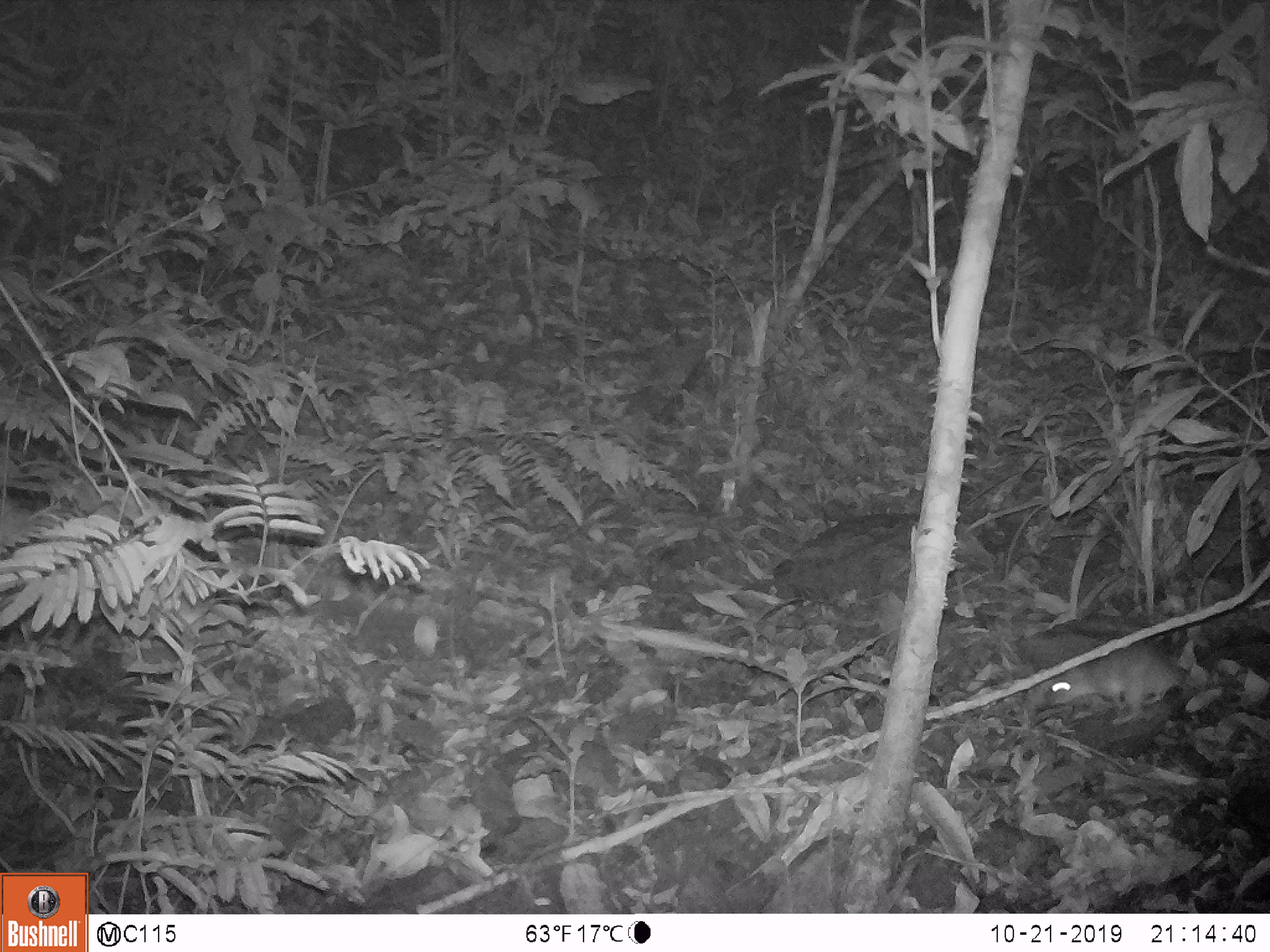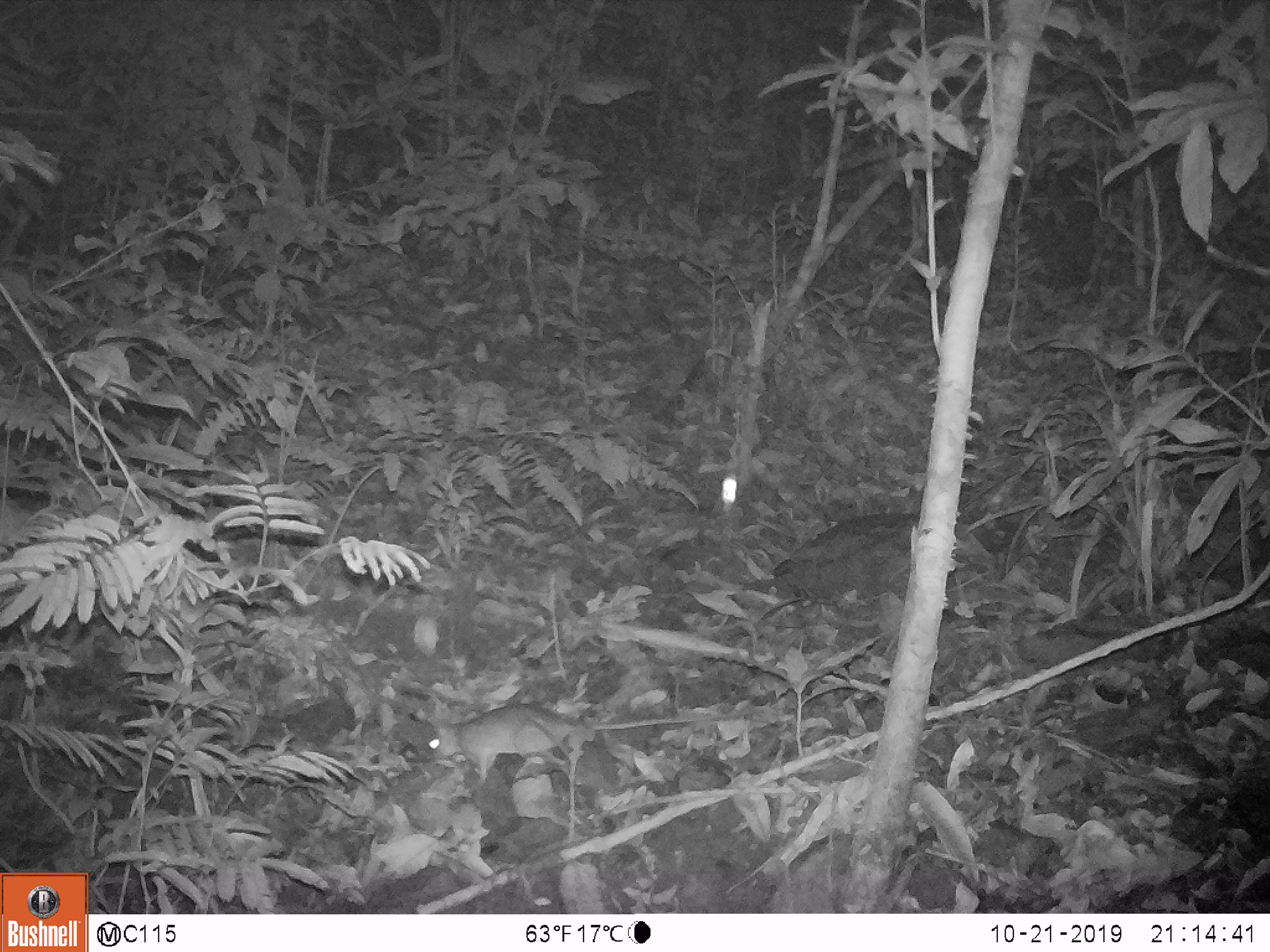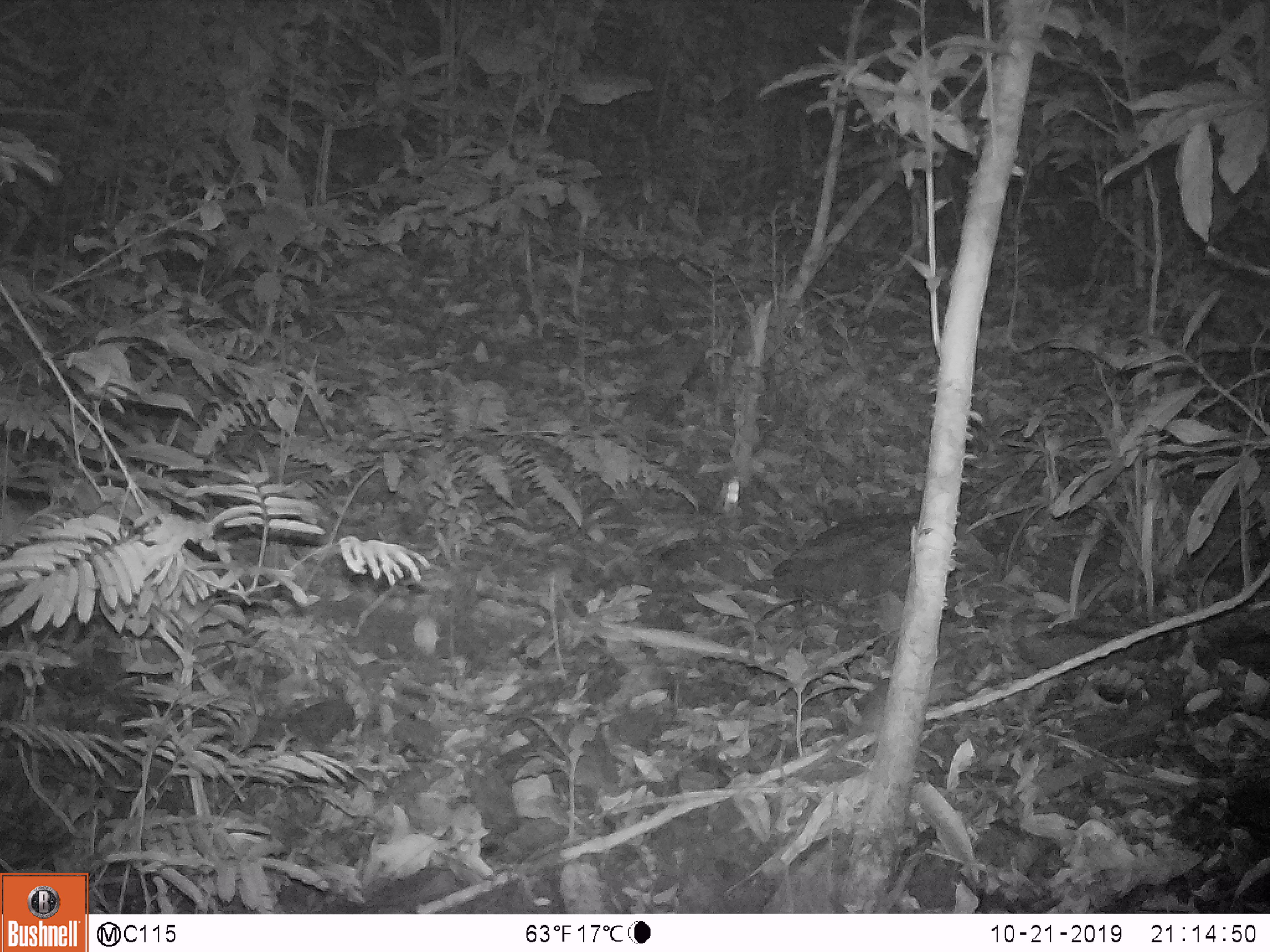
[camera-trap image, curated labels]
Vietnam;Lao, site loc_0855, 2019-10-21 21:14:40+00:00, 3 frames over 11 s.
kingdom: Animalia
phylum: Chordata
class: Mammalia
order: Rodentia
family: Muridae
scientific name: Muridae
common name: old-world mice and rats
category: unidentified murid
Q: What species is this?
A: Unidentified murid (old-world mice and rats) (Muridae).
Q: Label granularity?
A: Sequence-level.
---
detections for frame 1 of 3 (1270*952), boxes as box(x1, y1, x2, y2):
unidentified murid: box(1043, 639, 1207, 727)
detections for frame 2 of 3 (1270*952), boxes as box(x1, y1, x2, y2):
unidentified murid: box(427, 704, 762, 786)